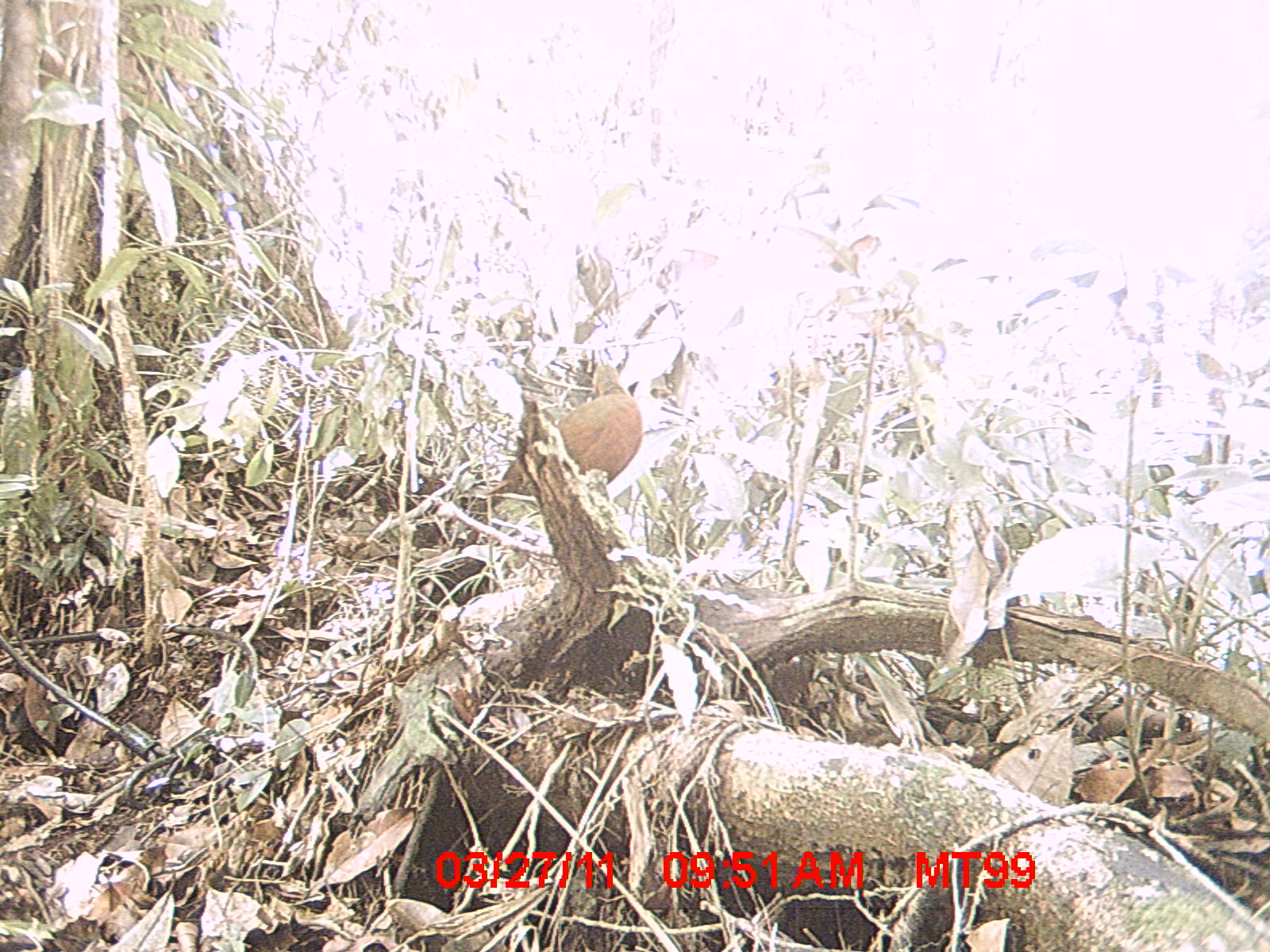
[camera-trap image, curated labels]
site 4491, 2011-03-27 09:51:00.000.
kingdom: Animalia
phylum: Chordata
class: Aves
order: Gruiformes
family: Sarothruridae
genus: Mentocrex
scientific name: Mentocrex kioloides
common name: madagascar wood rail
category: canirallus kioloides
Canirallus kioloides (madagascar wood rail) (Mentocrex kioloides), count 1.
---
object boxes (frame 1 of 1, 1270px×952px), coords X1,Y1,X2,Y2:
canirallus kioloides: 487,358,644,493